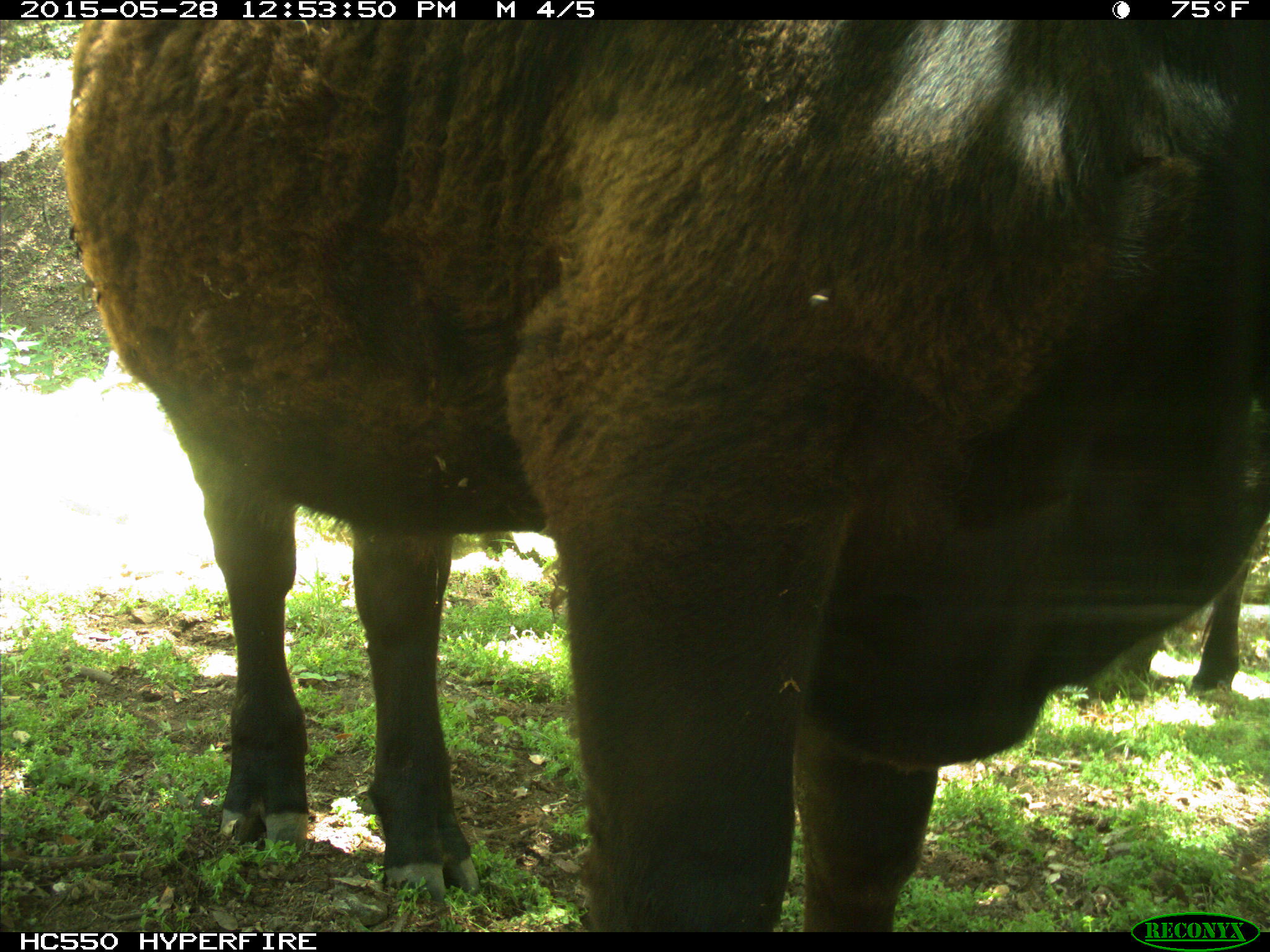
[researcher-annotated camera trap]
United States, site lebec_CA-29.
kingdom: Animalia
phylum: Chordata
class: Mammalia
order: Artiodactyla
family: Bovidae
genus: Bos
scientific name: Bos taurus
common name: domestic cow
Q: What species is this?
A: Bos taurus (domestic cow).